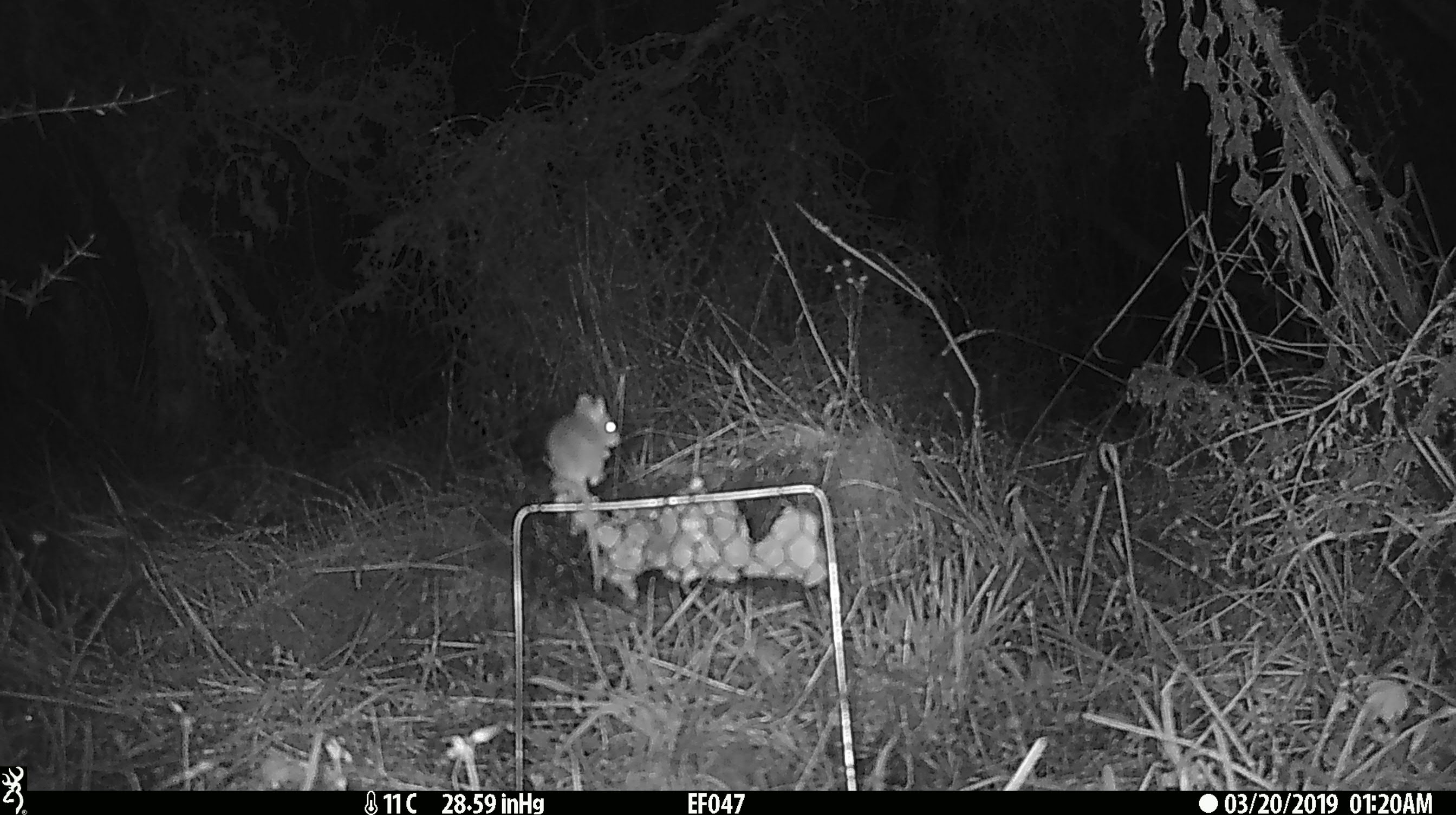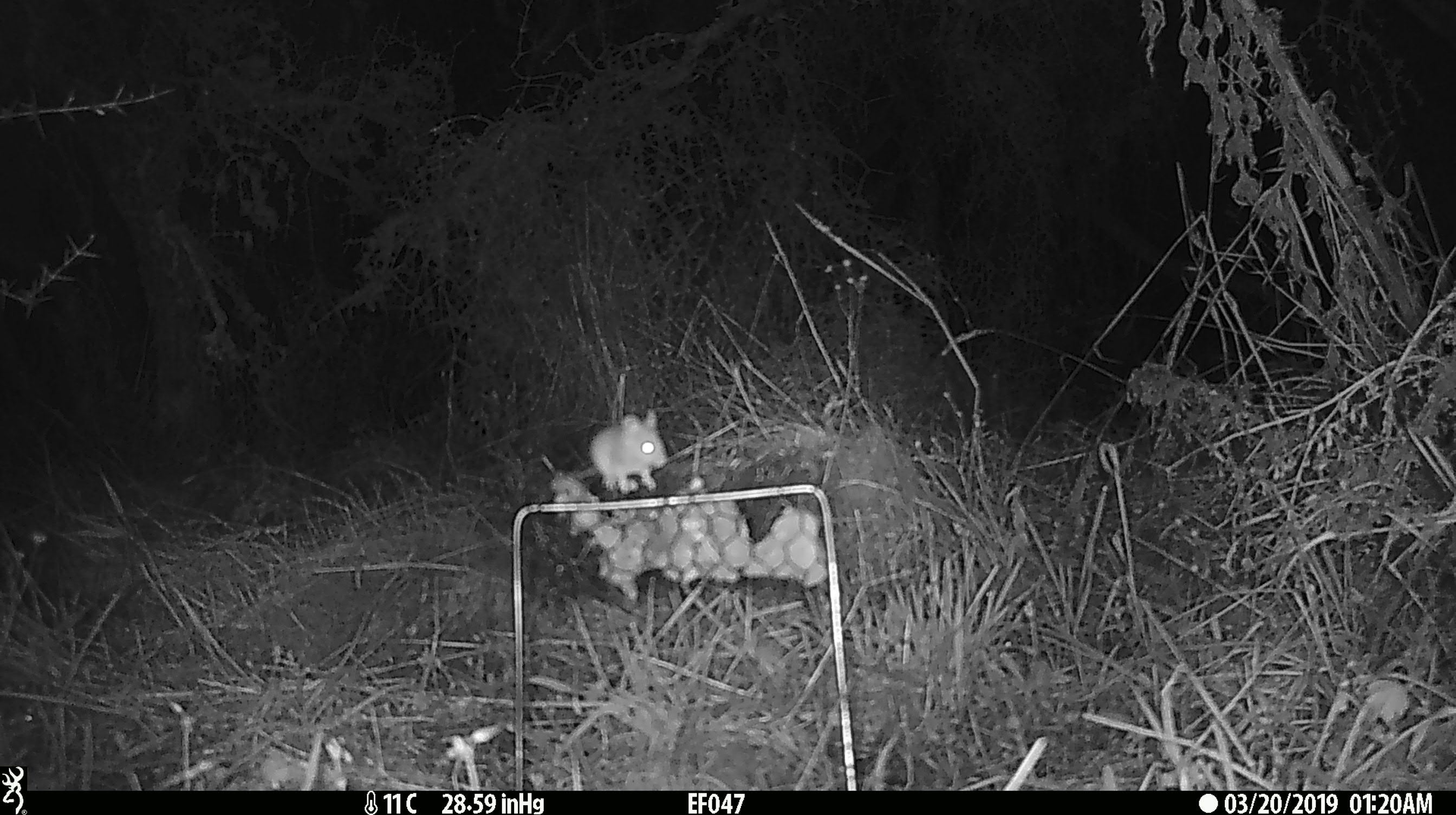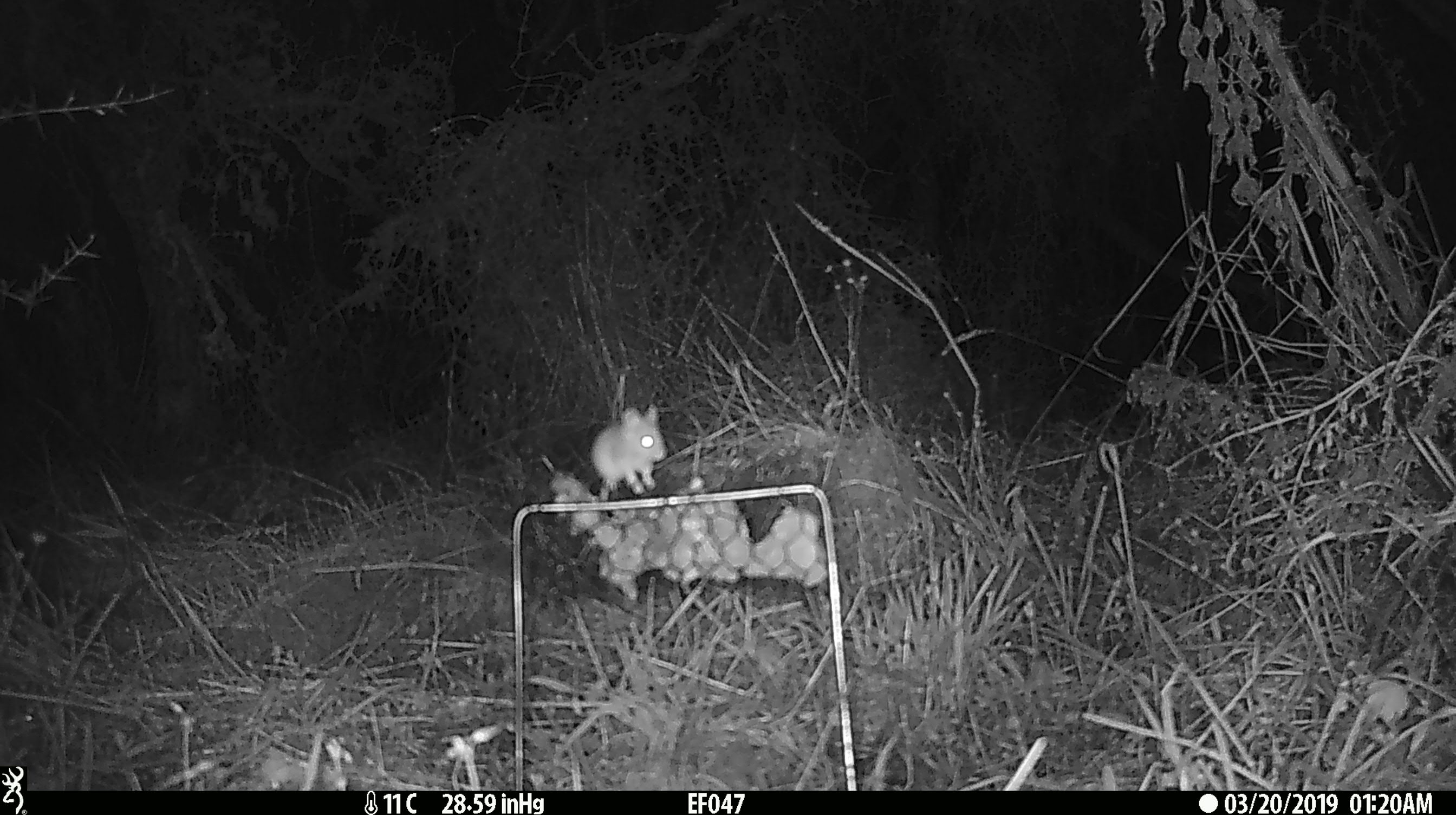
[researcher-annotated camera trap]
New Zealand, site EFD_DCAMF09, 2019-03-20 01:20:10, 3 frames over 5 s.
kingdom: Animalia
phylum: Chordata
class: Mammalia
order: Rodentia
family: Muridae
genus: Mus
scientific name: Mus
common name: mouse